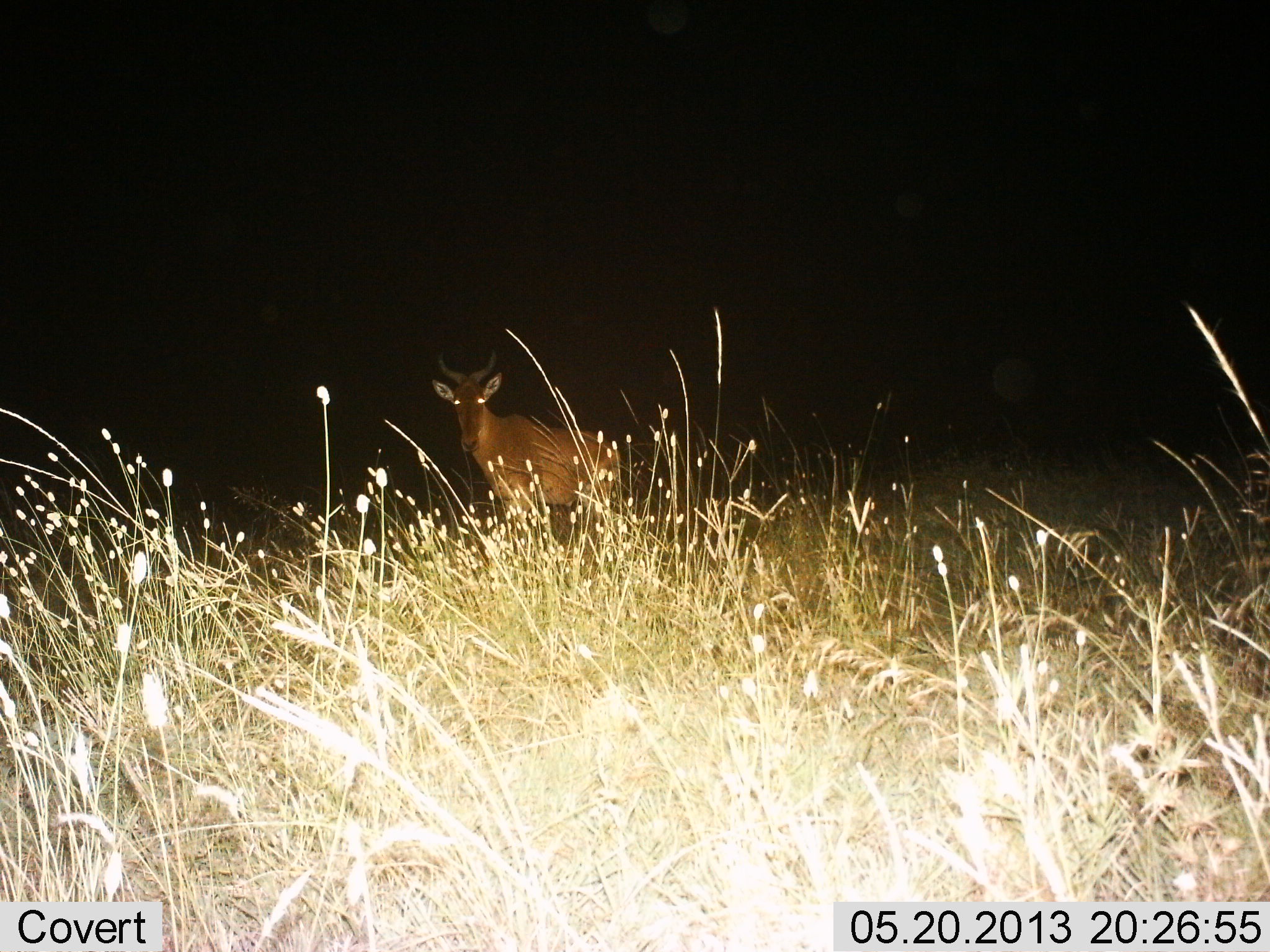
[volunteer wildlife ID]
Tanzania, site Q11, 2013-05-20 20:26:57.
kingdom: Animalia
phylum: Chordata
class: Mammalia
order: Artiodactyla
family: Bovidae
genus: Alcelaphus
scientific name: Alcelaphus buselaphus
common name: hartebeest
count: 2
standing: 100%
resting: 0%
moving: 0%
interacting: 0%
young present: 0%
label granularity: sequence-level